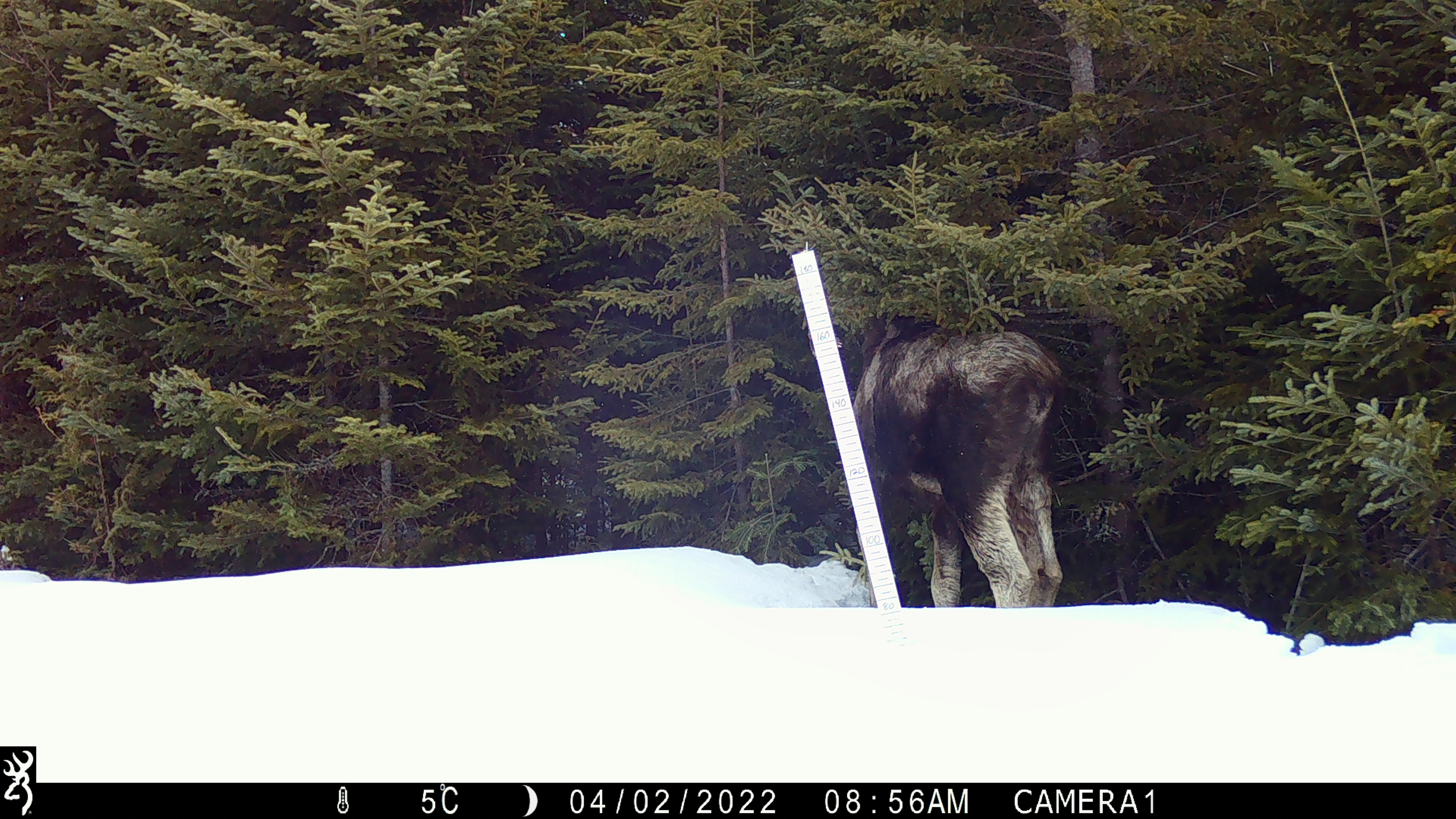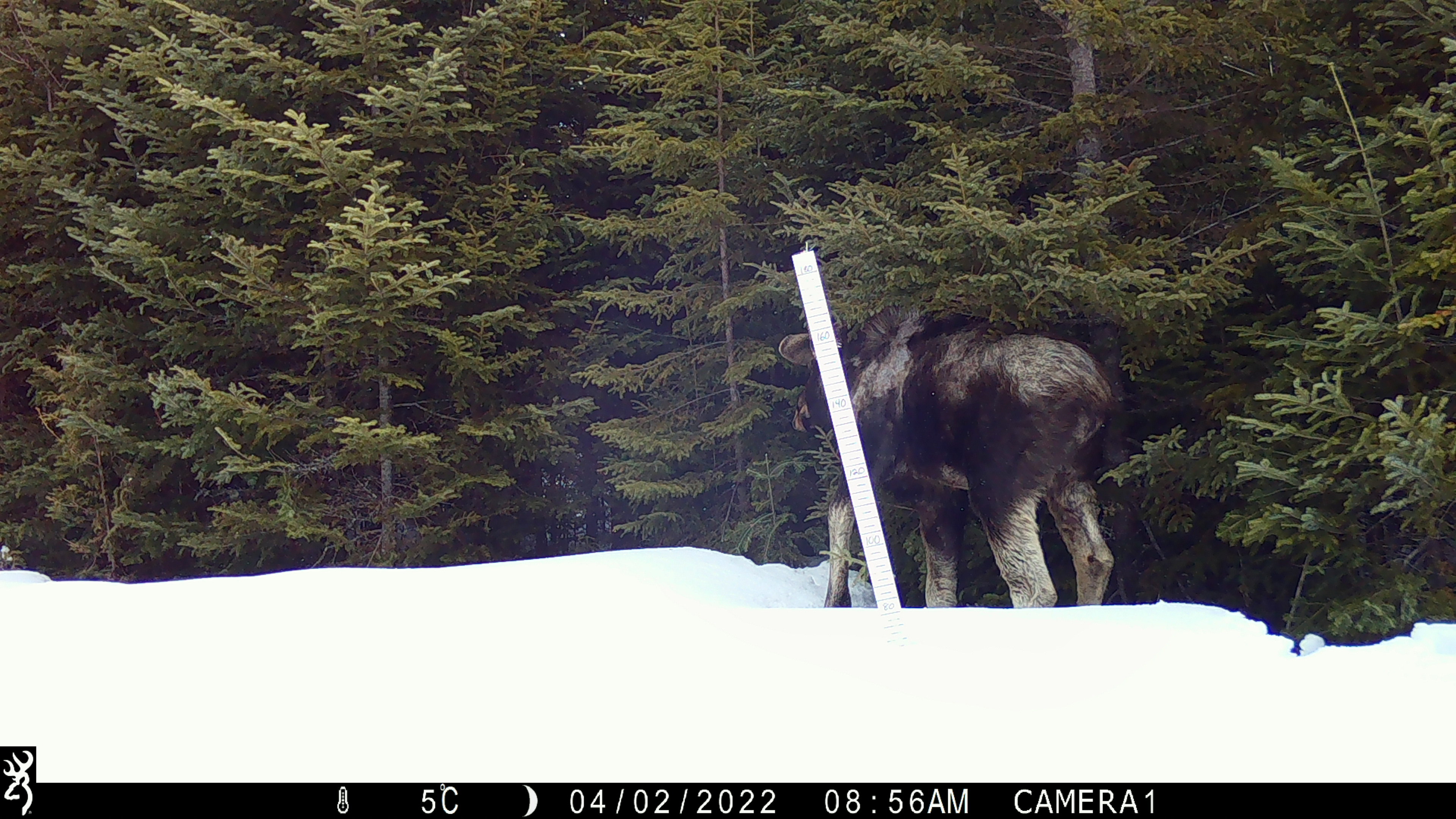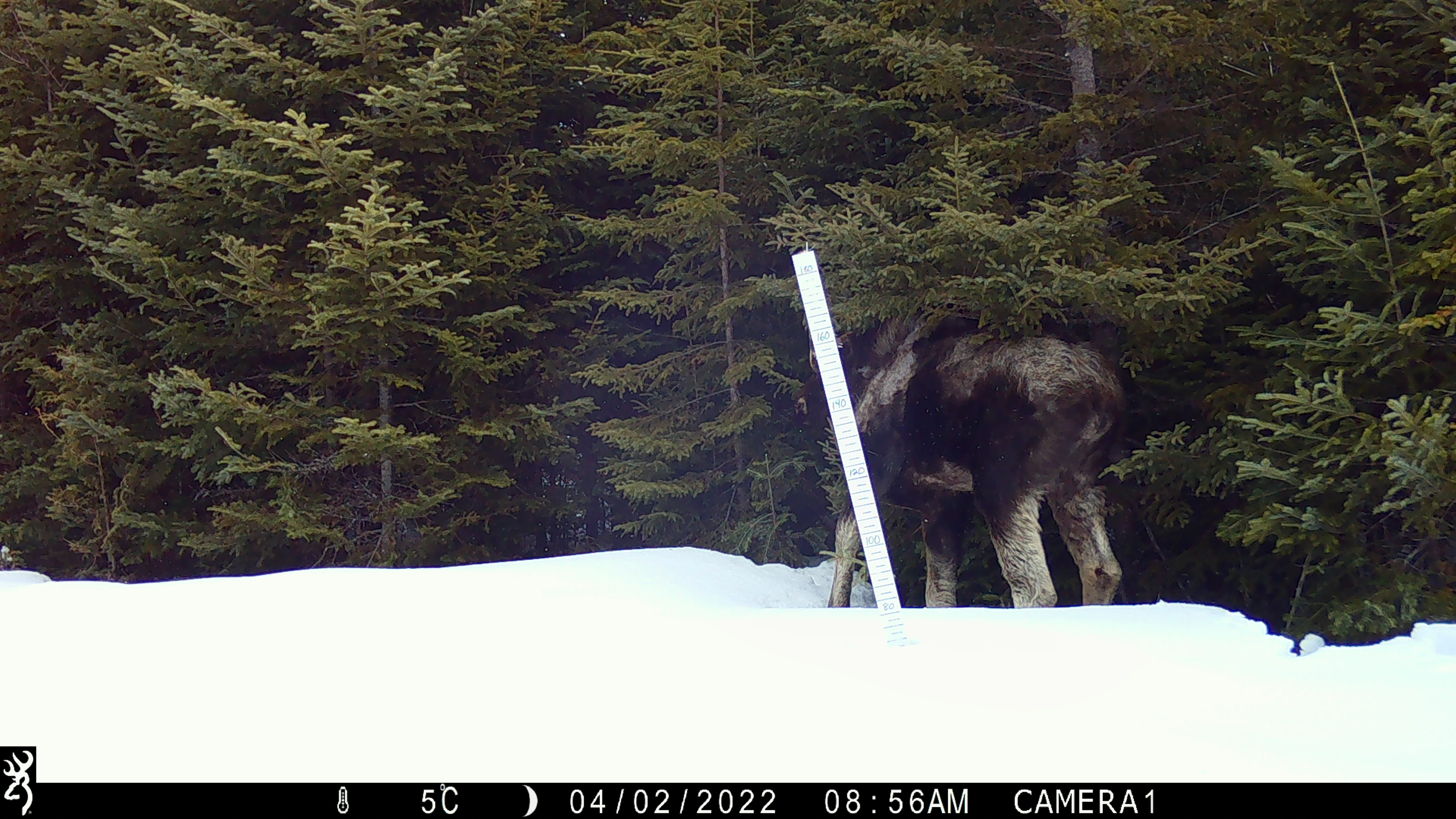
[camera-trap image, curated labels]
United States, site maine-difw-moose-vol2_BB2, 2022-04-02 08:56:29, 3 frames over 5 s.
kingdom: Animalia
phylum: Chordata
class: Mammalia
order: Artiodactyla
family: Cervidae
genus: Alces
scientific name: Alces alces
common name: moose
Moose (Alces alces).